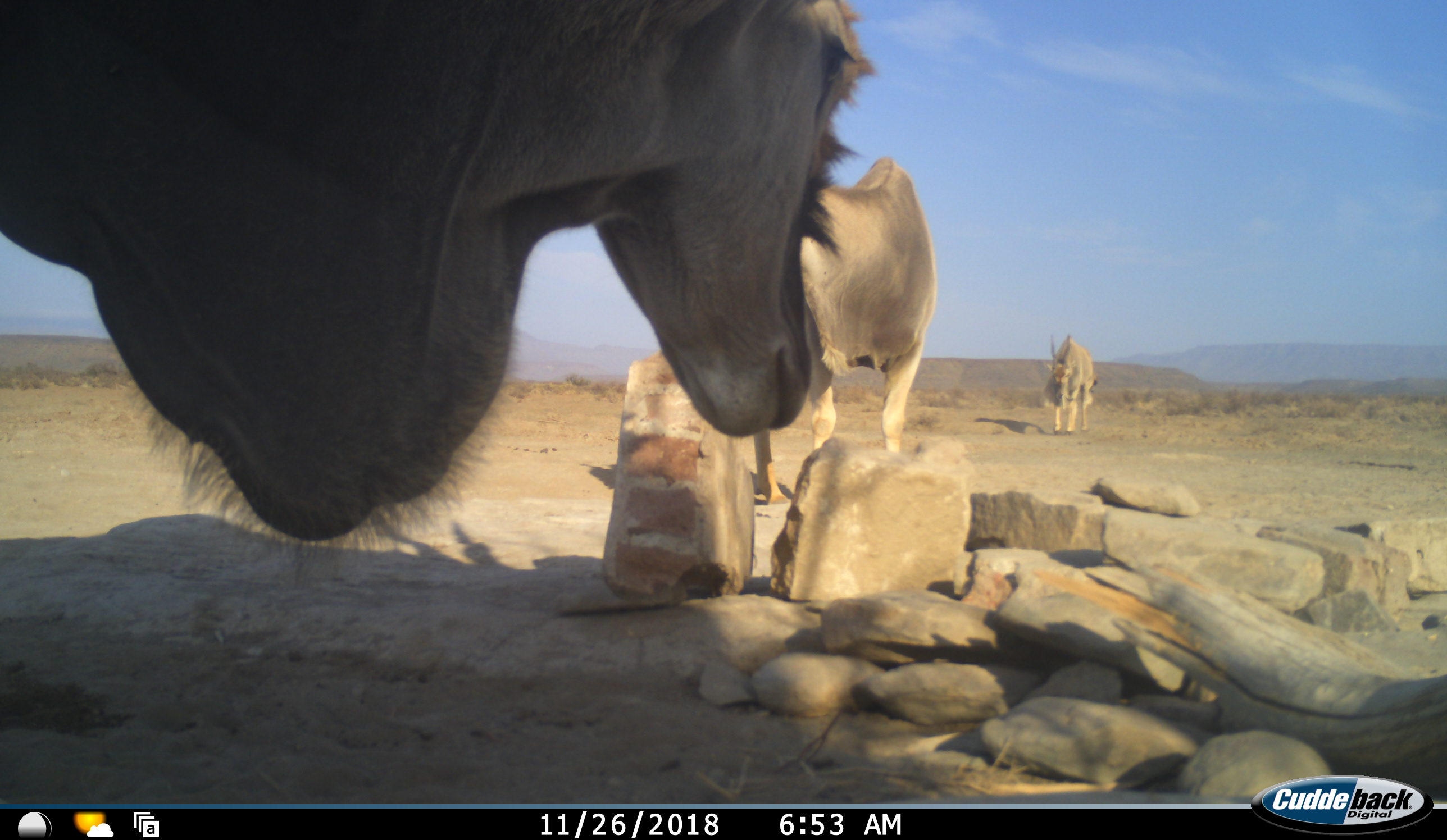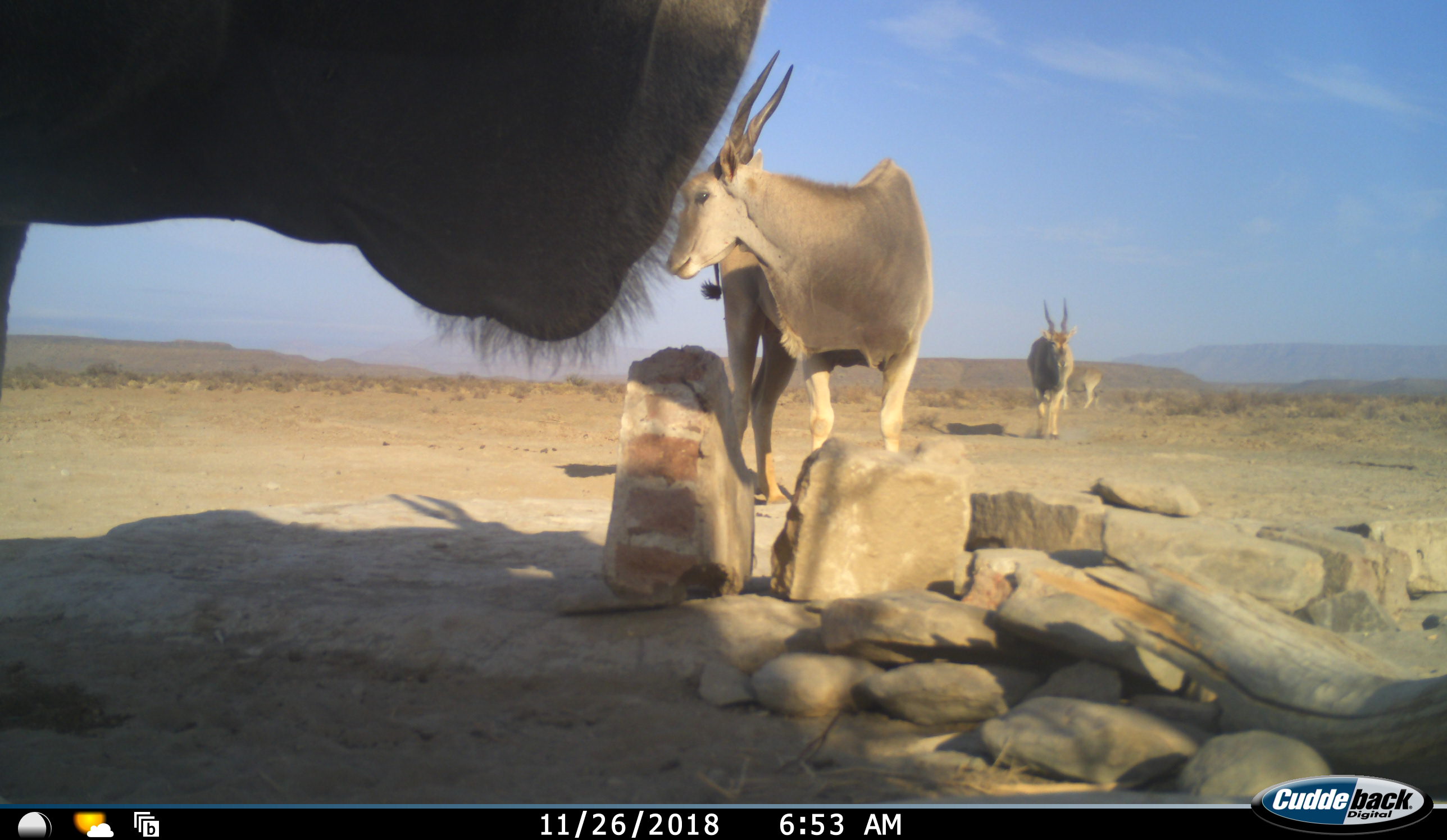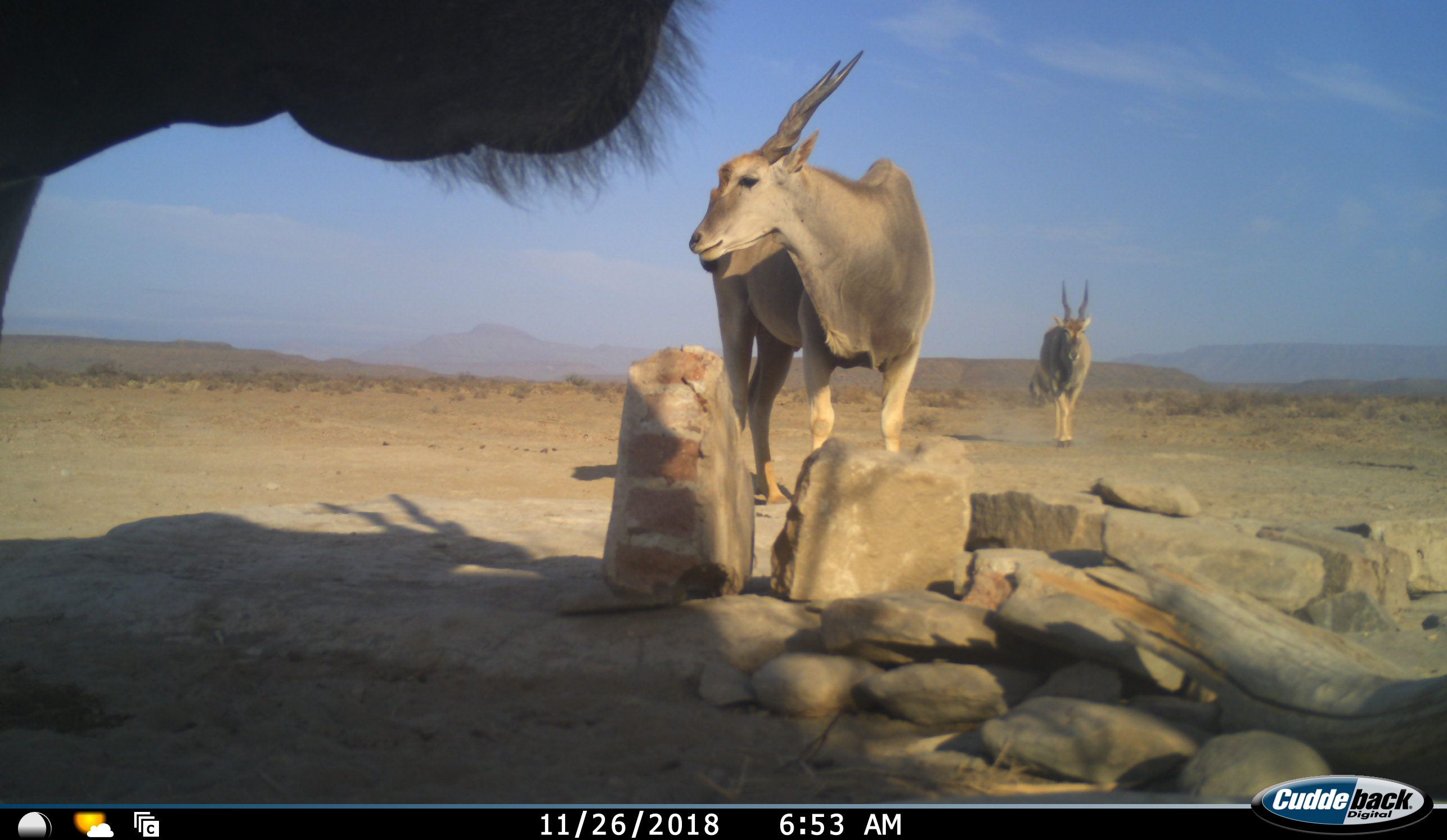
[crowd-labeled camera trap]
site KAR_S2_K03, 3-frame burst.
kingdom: Animalia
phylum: Chordata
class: Mammalia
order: Artiodactyla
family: Bovidae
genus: Tragelaphus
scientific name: Tragelaphus oryx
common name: eland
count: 4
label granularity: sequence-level